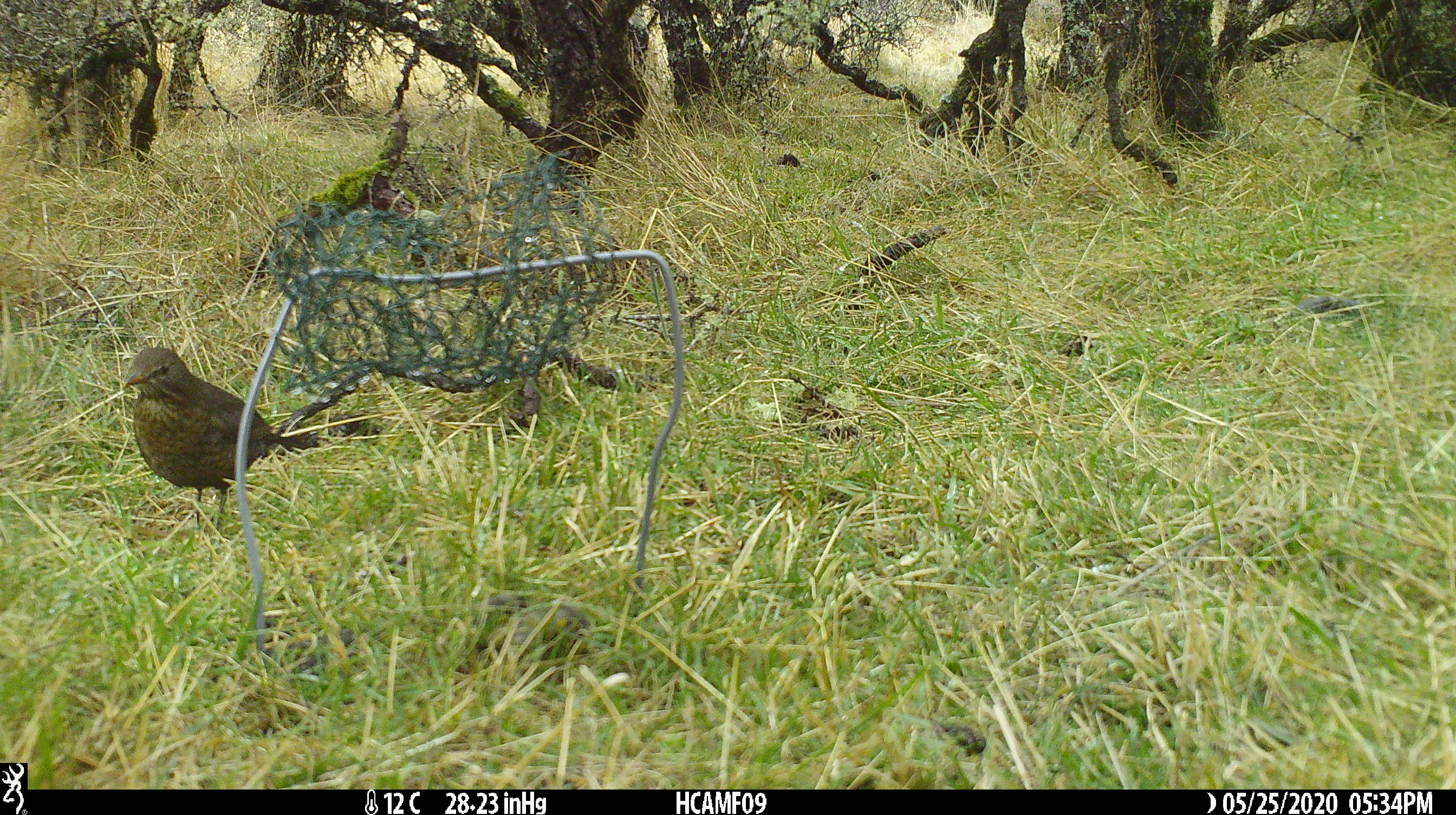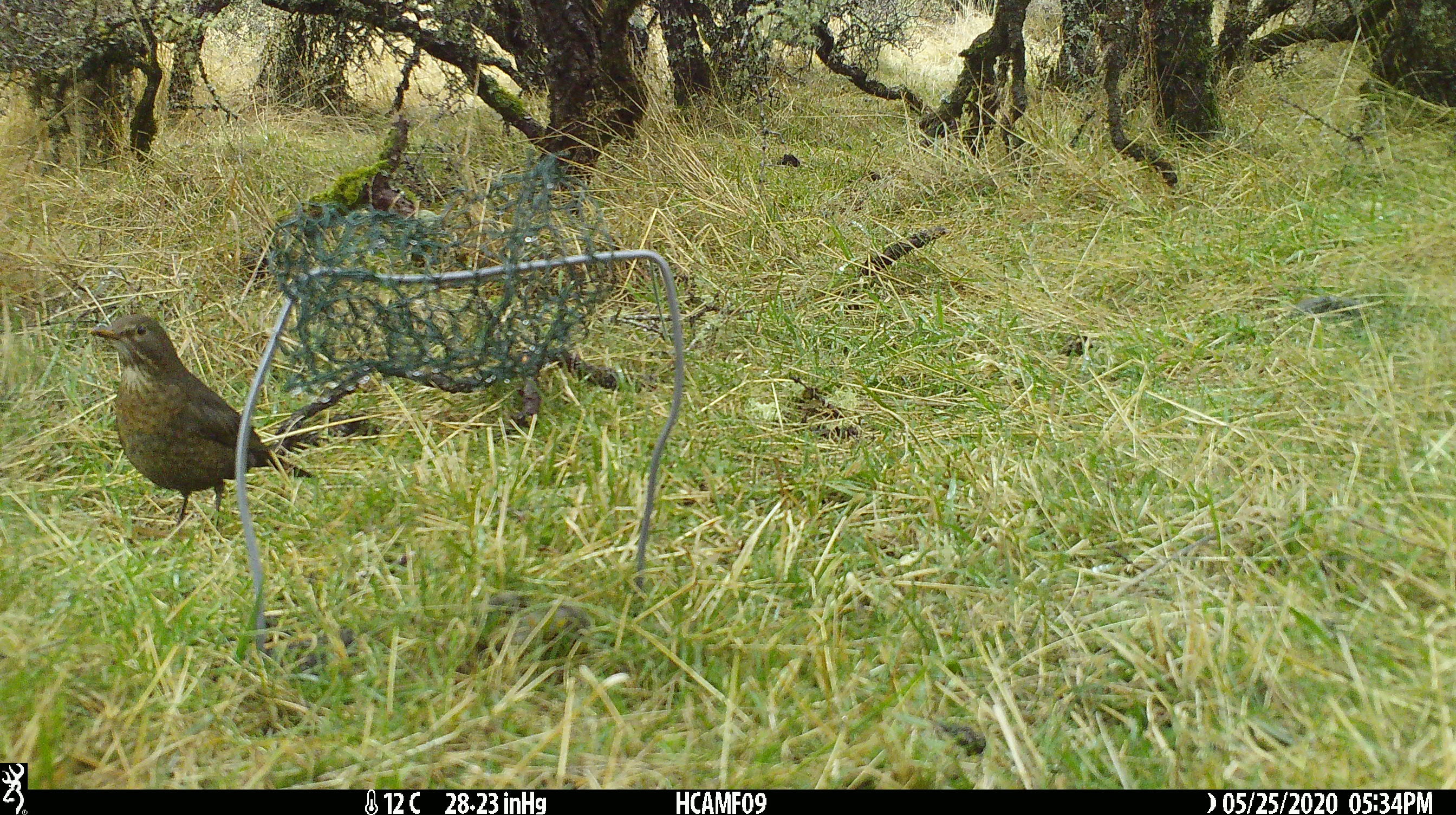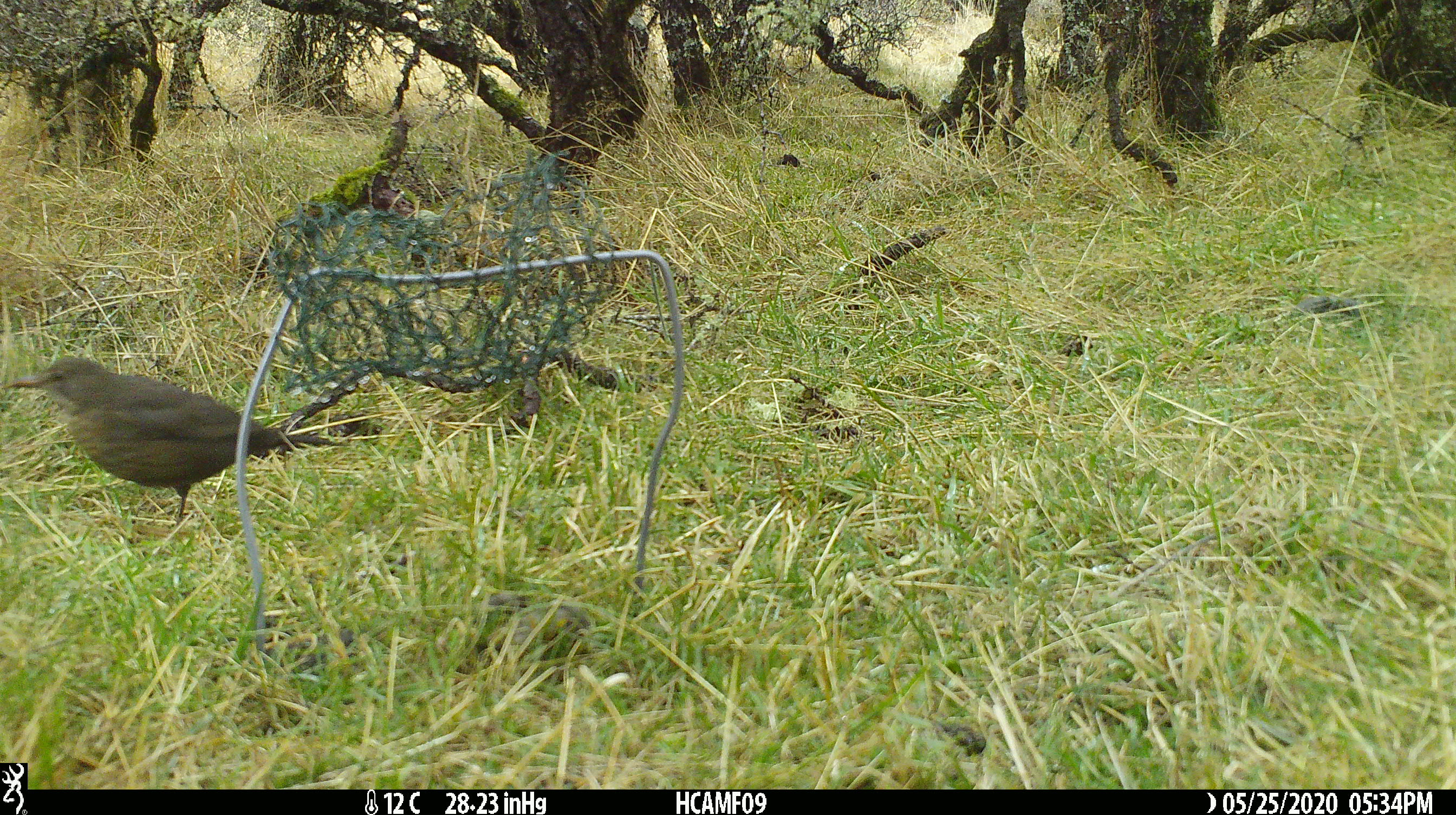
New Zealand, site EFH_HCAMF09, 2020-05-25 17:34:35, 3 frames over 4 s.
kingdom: Animalia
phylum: Chordata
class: Aves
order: Passeriformes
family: Turdidae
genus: Turdus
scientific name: Turdus merula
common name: eurasian blackbird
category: blackbird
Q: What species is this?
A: Blackbird (eurasian blackbird) (Turdus merula).